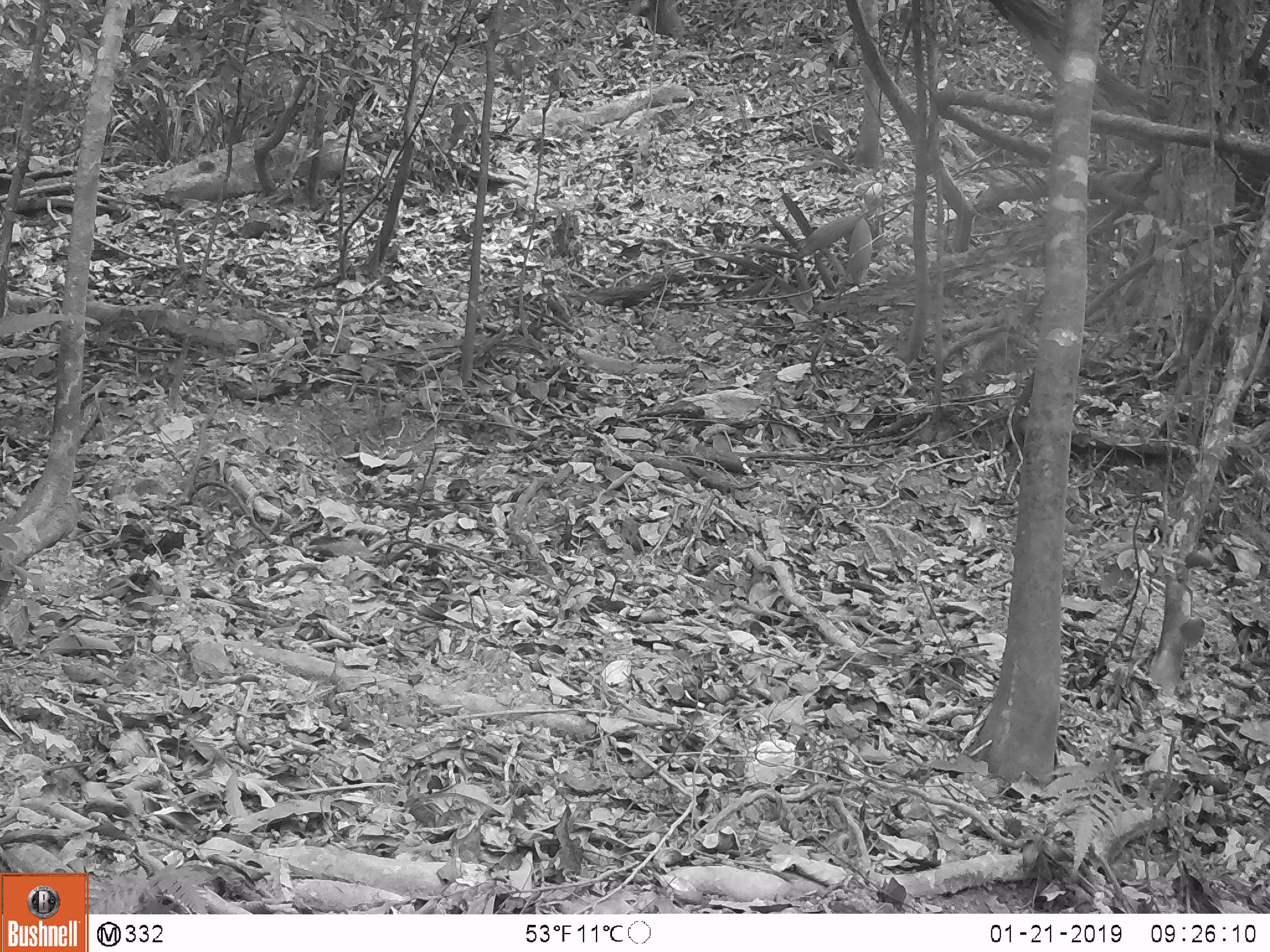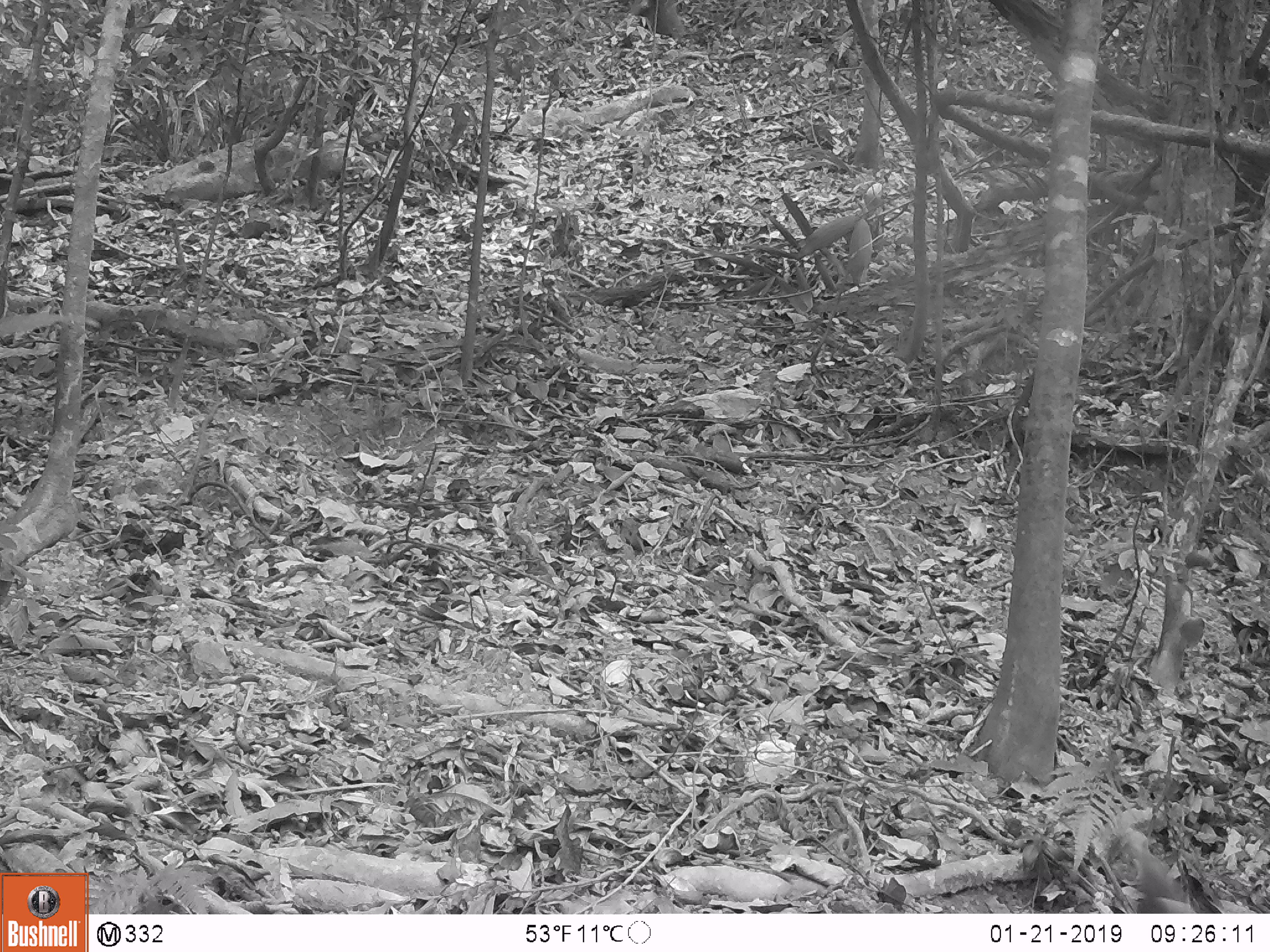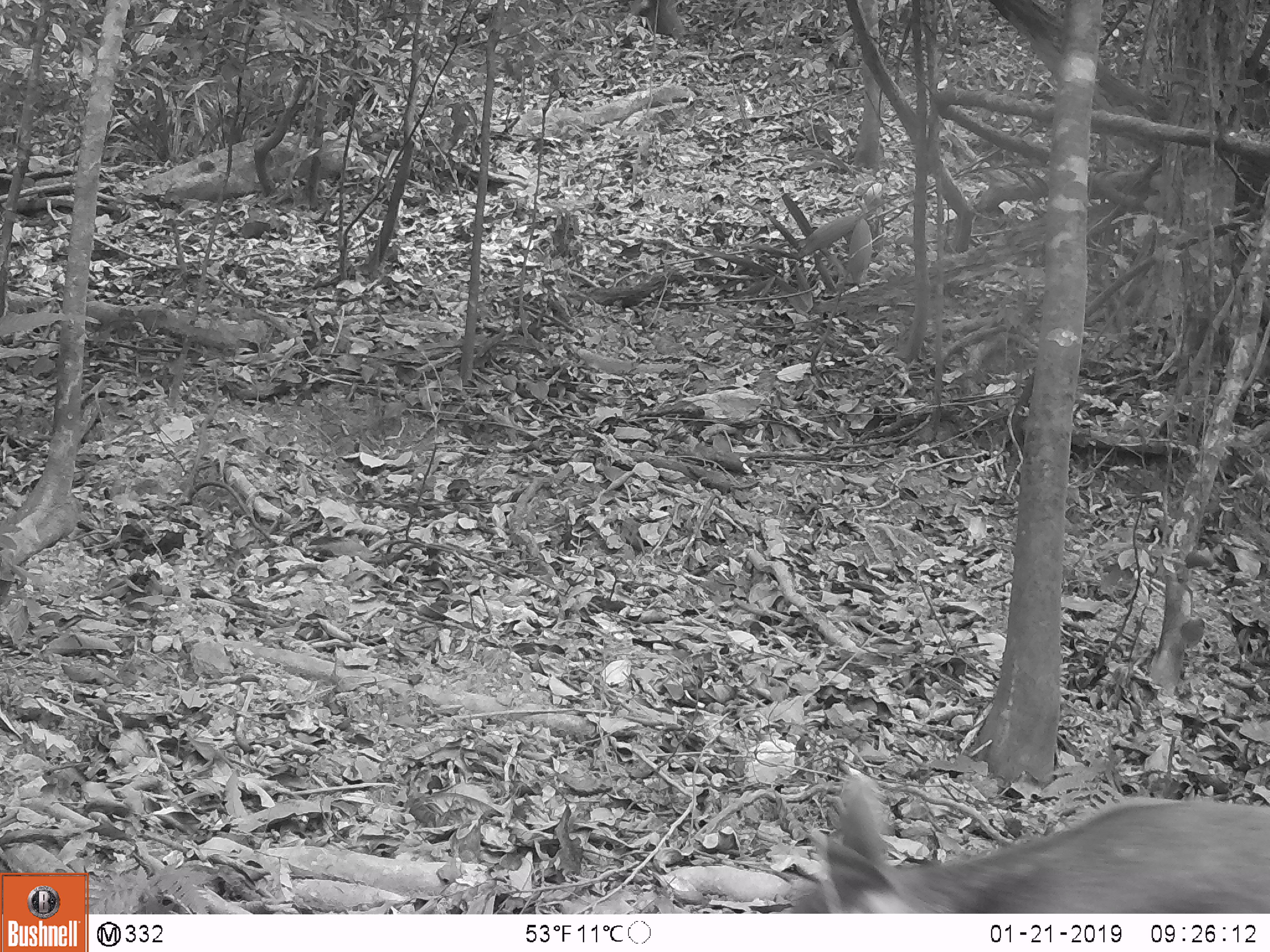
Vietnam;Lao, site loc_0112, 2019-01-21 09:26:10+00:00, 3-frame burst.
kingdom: Animalia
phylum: Chordata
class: Mammalia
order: Artiodactyla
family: Cervidae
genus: Rusa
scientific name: Rusa unicolor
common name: sambar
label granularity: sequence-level